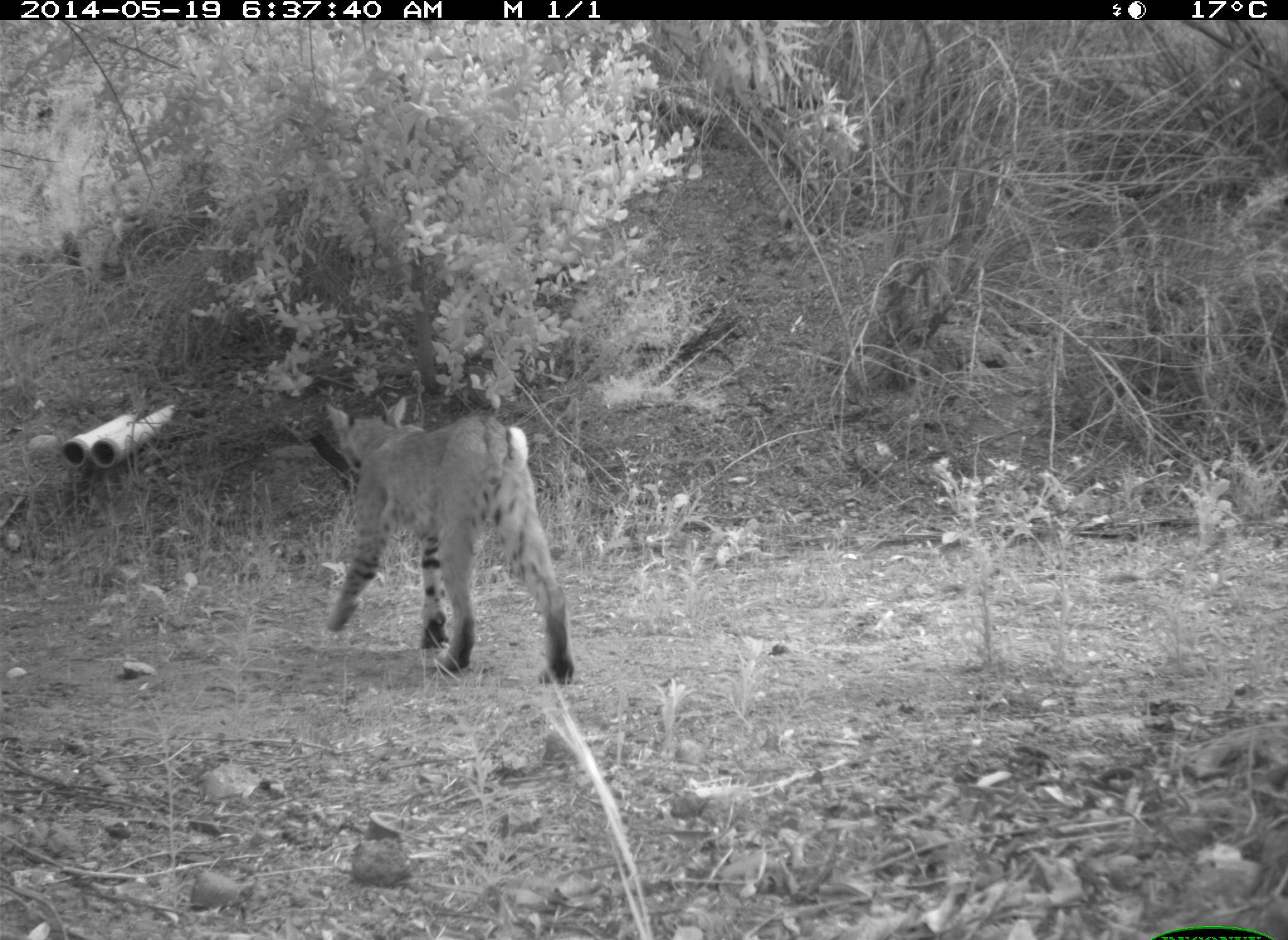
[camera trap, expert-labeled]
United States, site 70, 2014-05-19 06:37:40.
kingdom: Animalia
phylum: Chordata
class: Mammalia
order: Carnivora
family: Felidae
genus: Lynx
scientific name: Lynx rufus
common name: bobcat